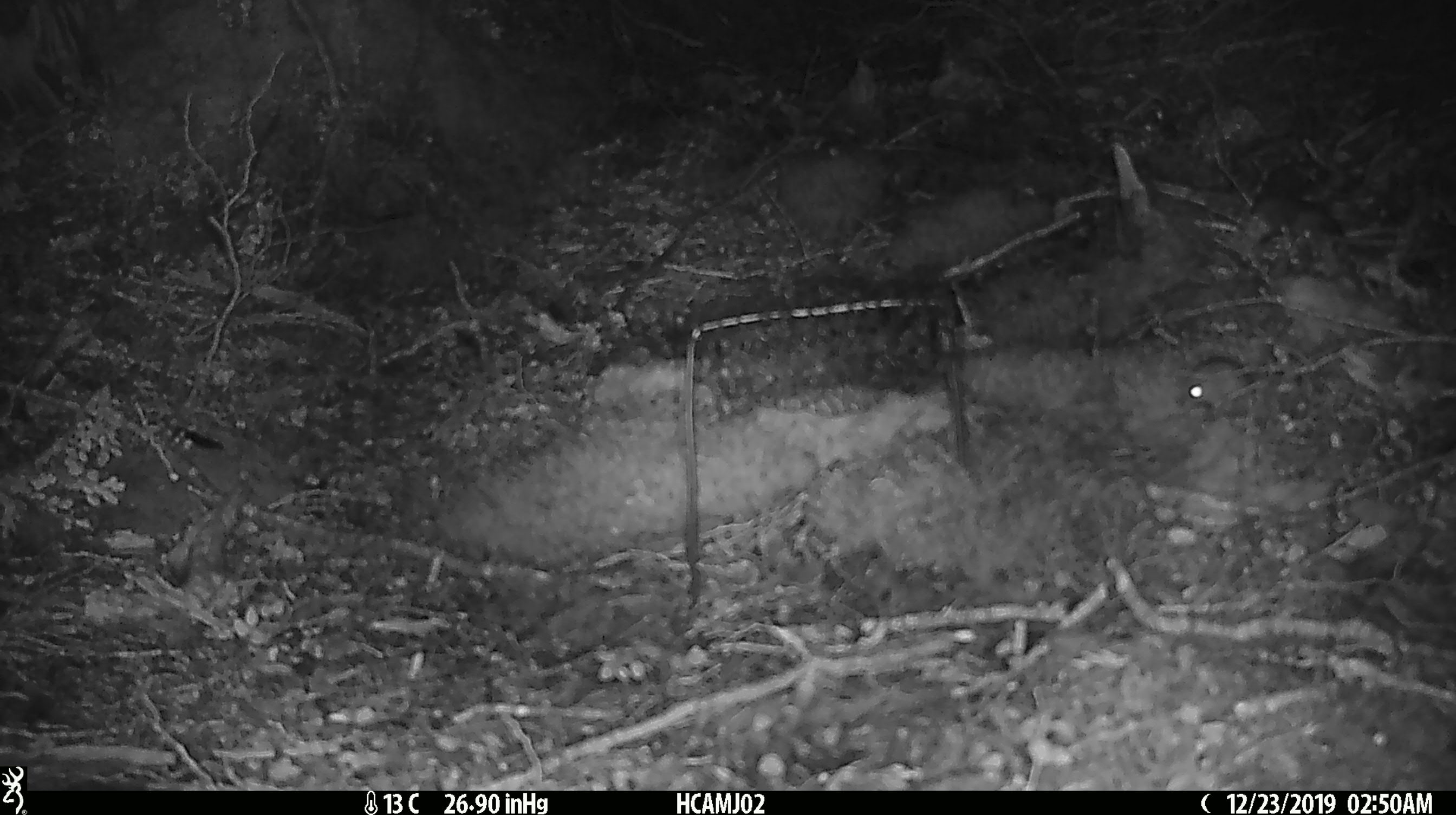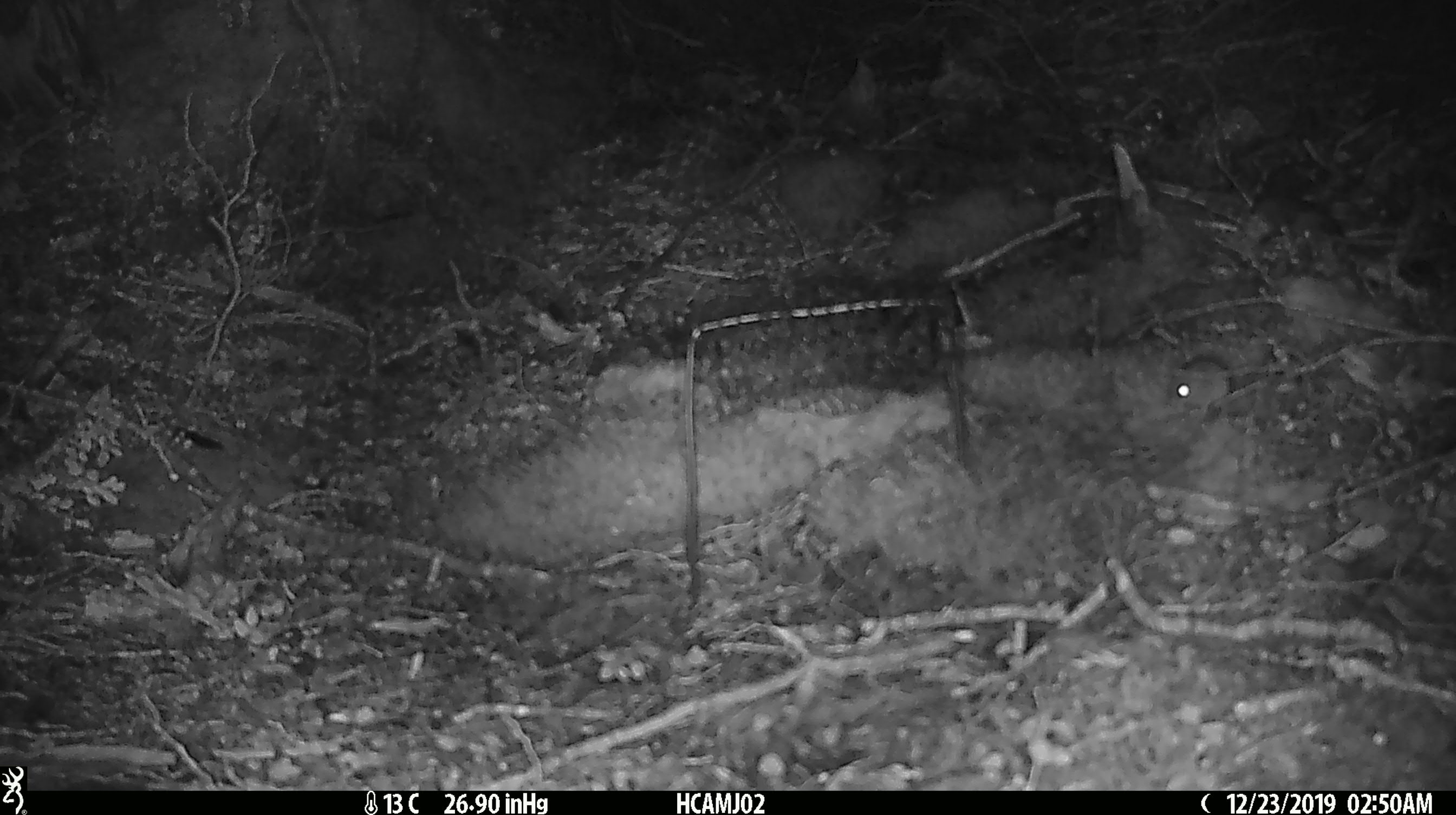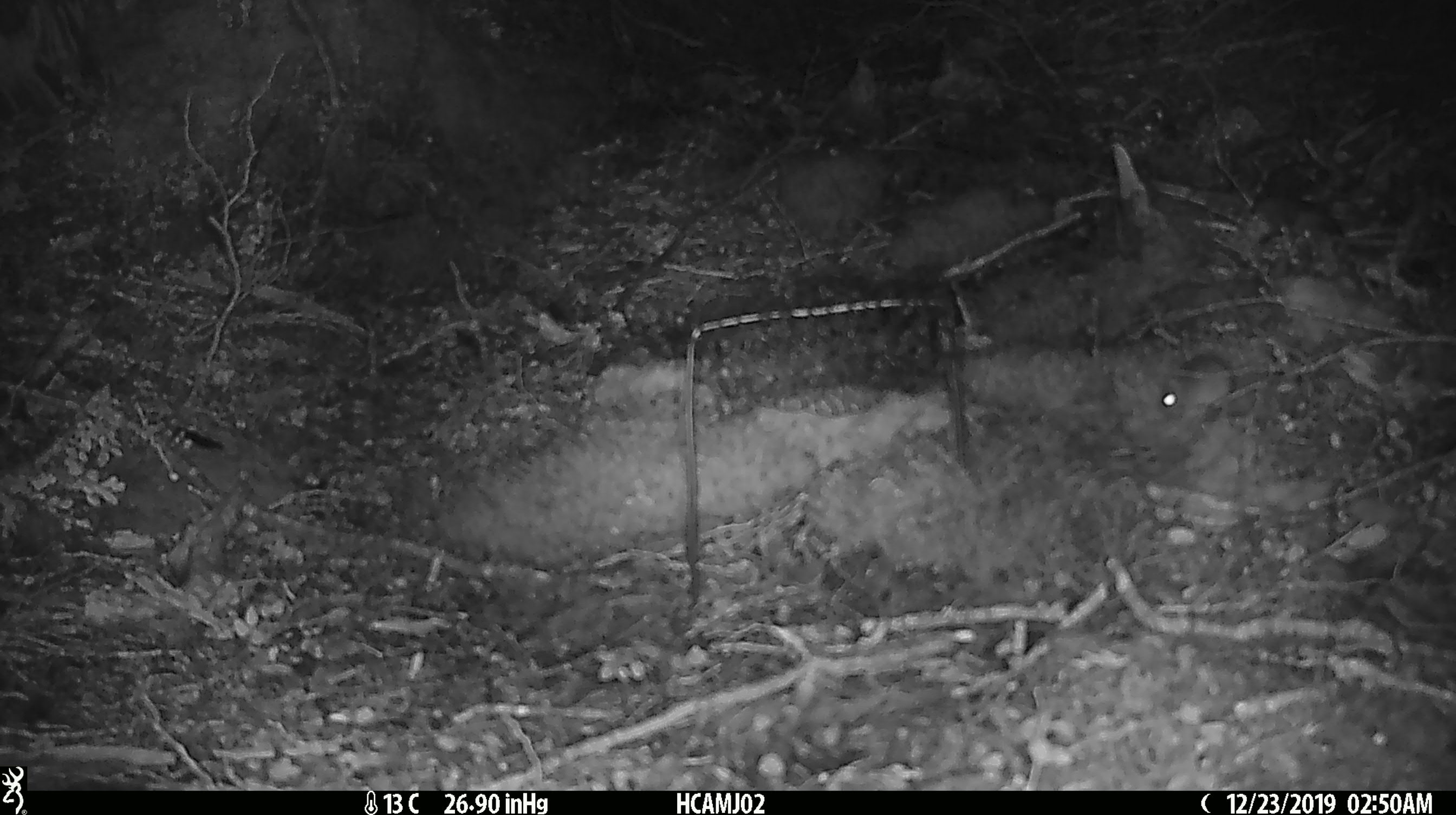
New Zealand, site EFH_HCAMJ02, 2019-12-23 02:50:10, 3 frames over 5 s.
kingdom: Animalia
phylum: Chordata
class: Mammalia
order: Rodentia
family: Muridae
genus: Mus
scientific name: Mus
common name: mouse